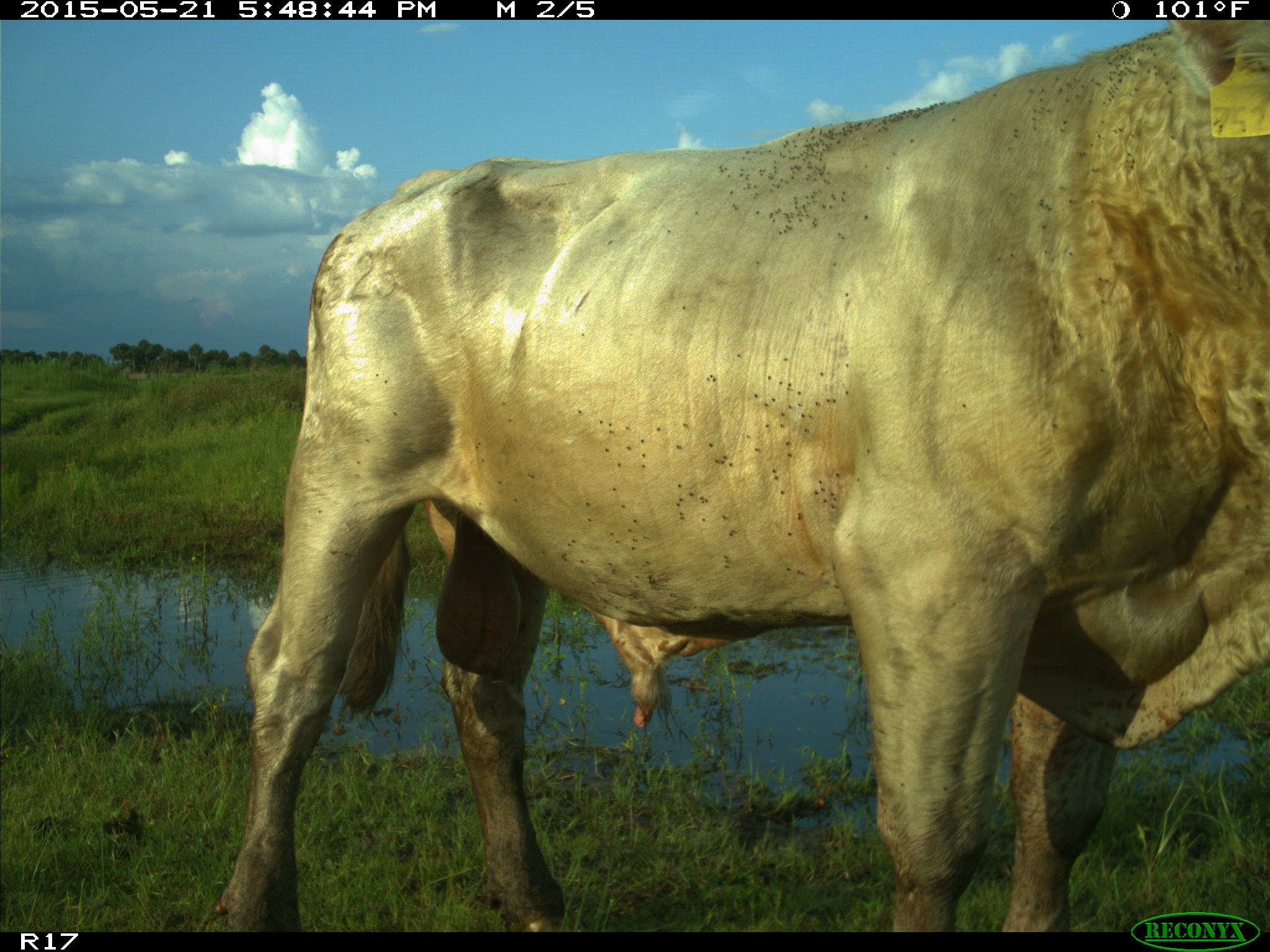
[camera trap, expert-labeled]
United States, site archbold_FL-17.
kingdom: Animalia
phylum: Chordata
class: Mammalia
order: Artiodactyla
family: Bovidae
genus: Bos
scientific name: Bos taurus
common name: domestic cow